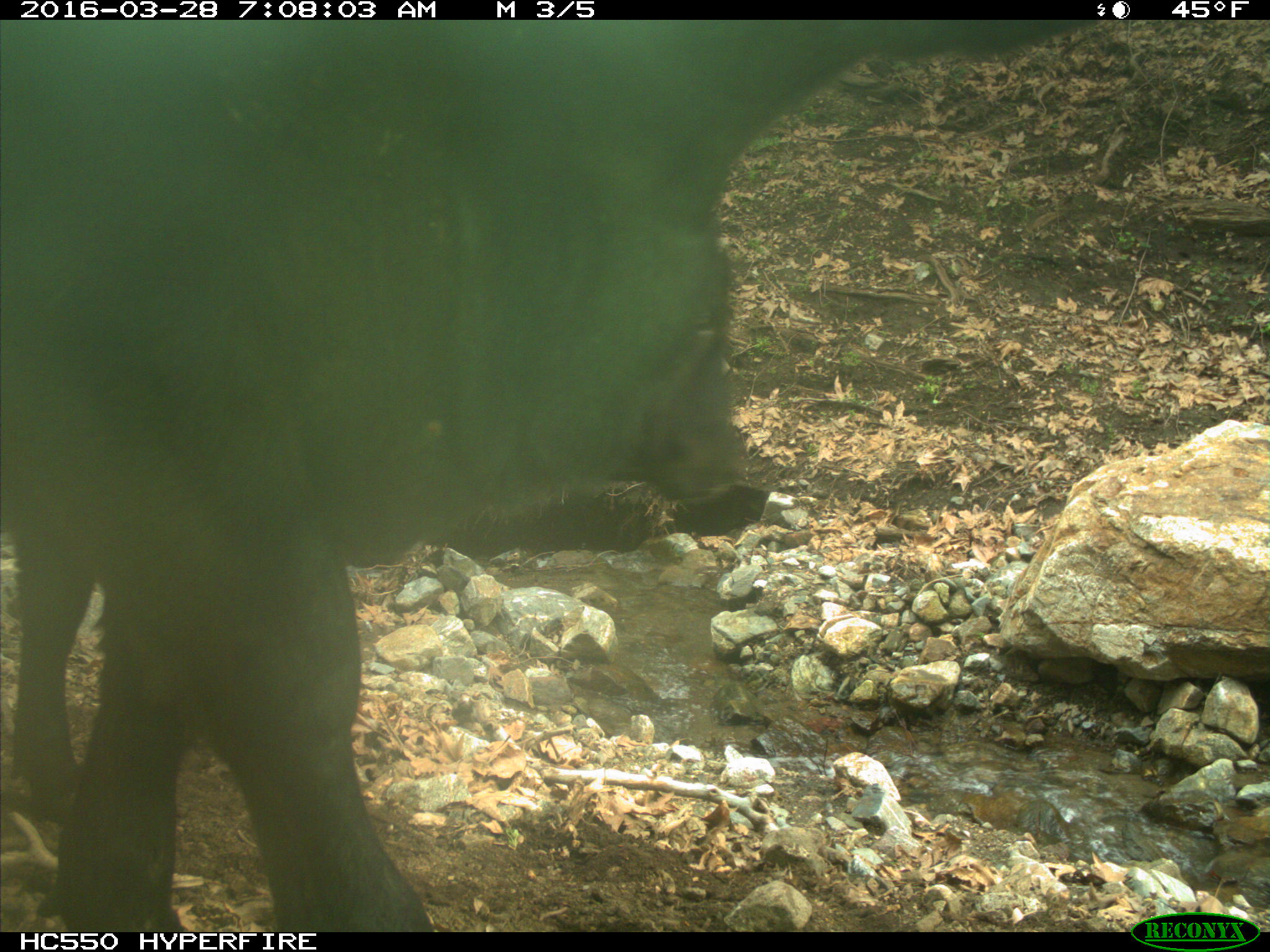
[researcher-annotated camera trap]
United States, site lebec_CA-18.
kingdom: Animalia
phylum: Chordata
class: Mammalia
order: Artiodactyla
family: Bovidae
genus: Bos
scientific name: Bos taurus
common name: domestic cow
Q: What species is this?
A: Bos taurus (domestic cow).